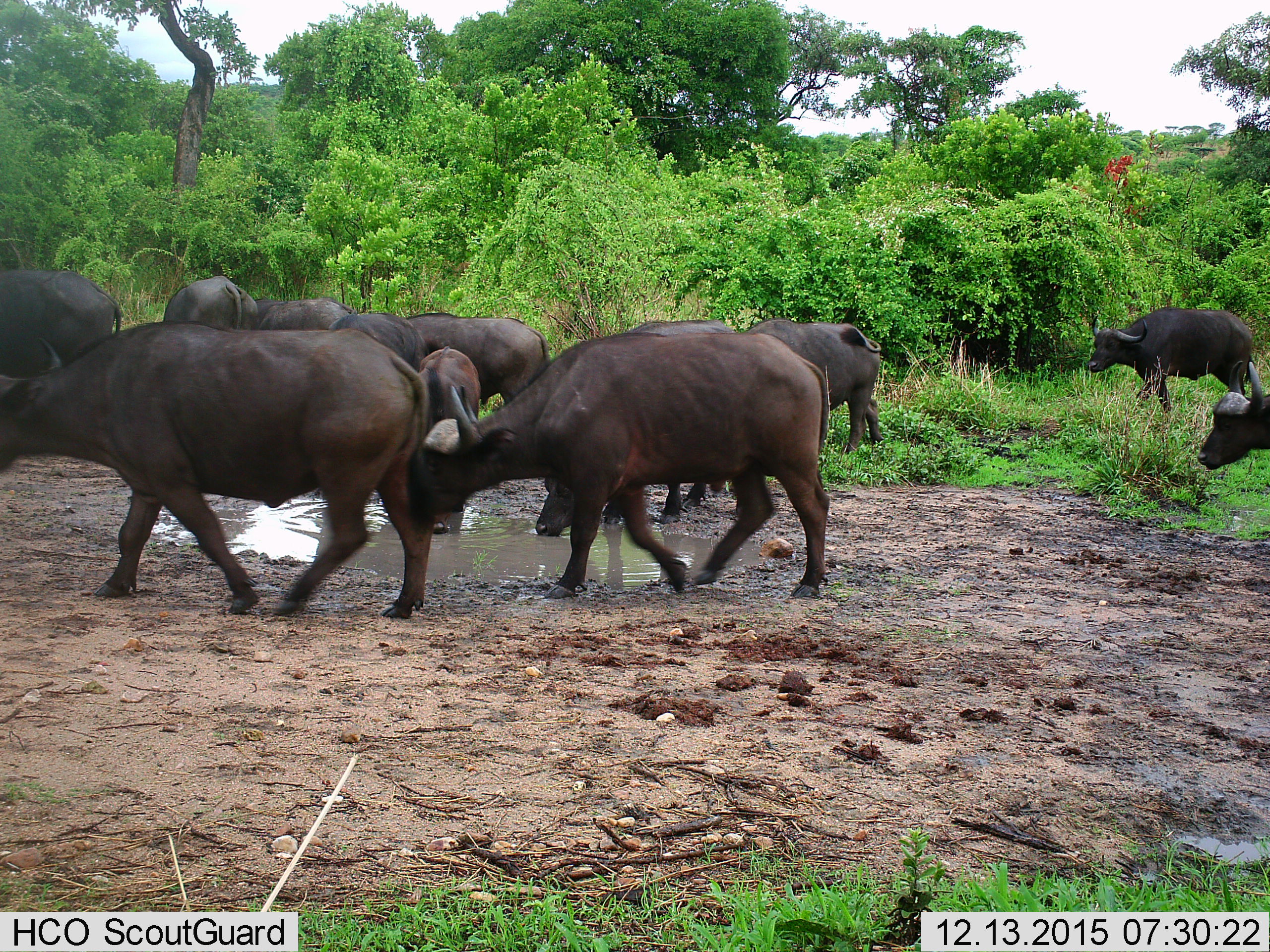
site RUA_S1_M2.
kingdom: Animalia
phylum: Chordata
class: Mammalia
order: Artiodactyla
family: Bovidae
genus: Syncerus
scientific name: Syncerus caffer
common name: african buffalo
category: buffalo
Buffalo (african buffalo) (Syncerus caffer), count 11-50. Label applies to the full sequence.